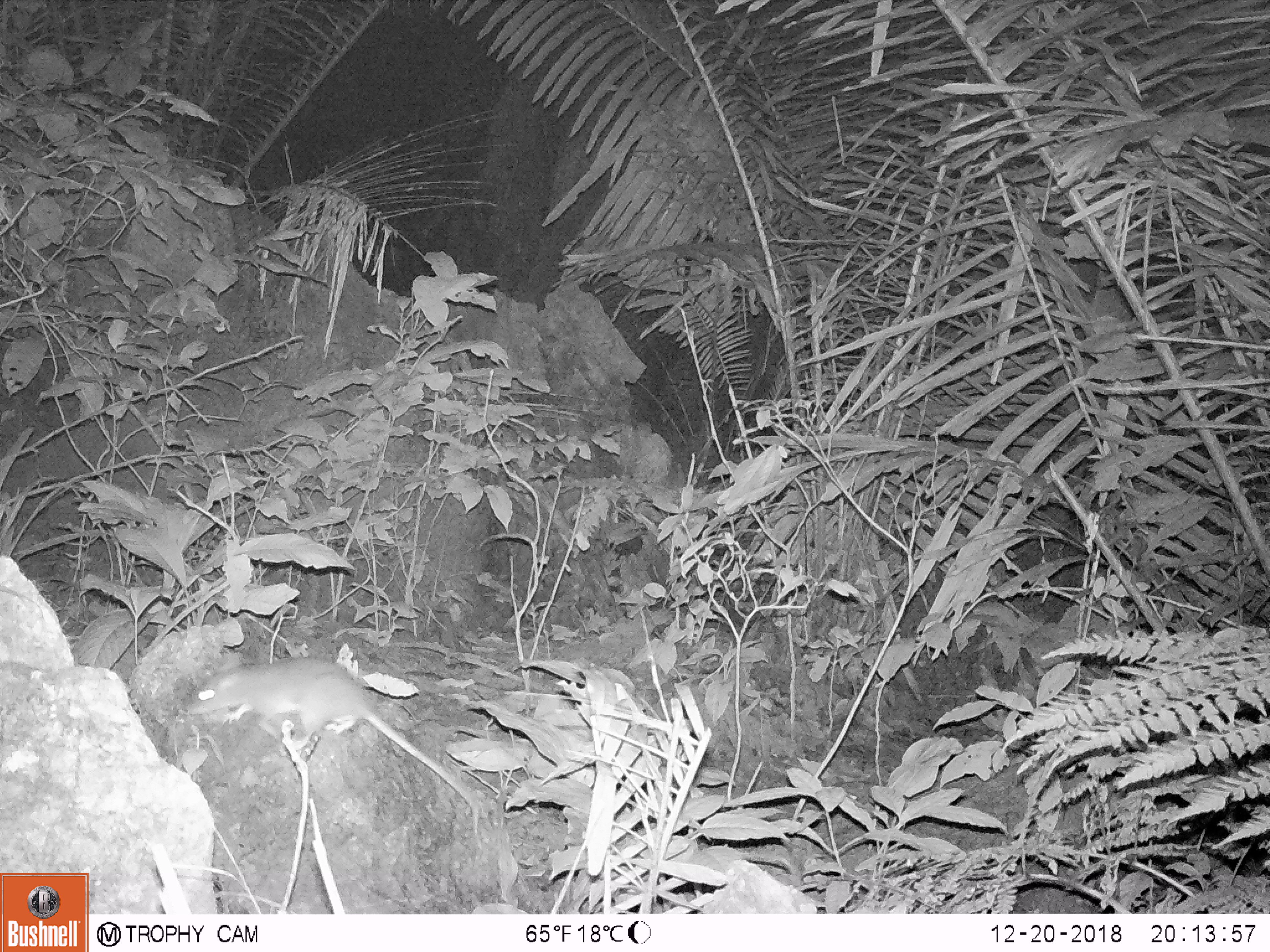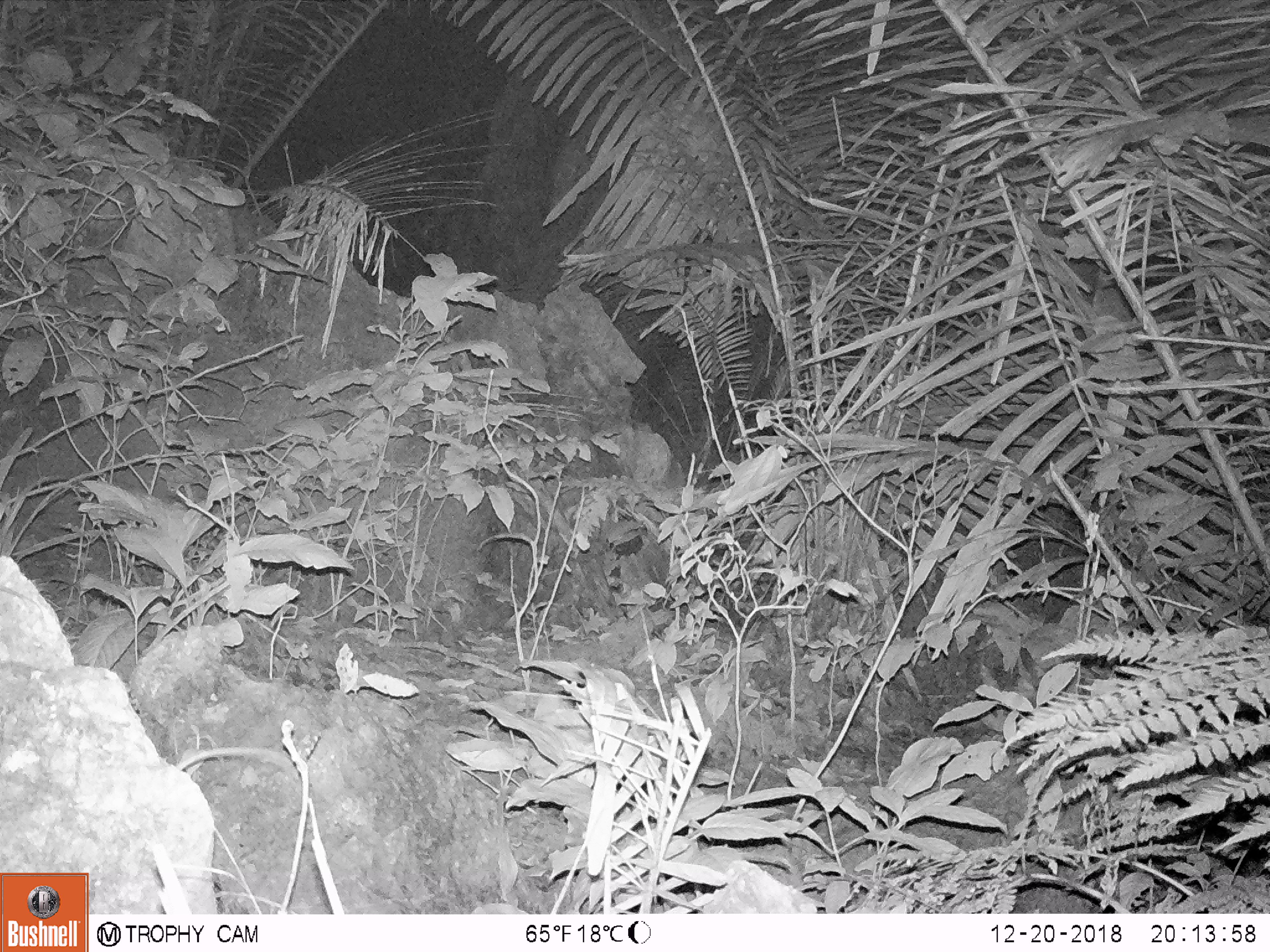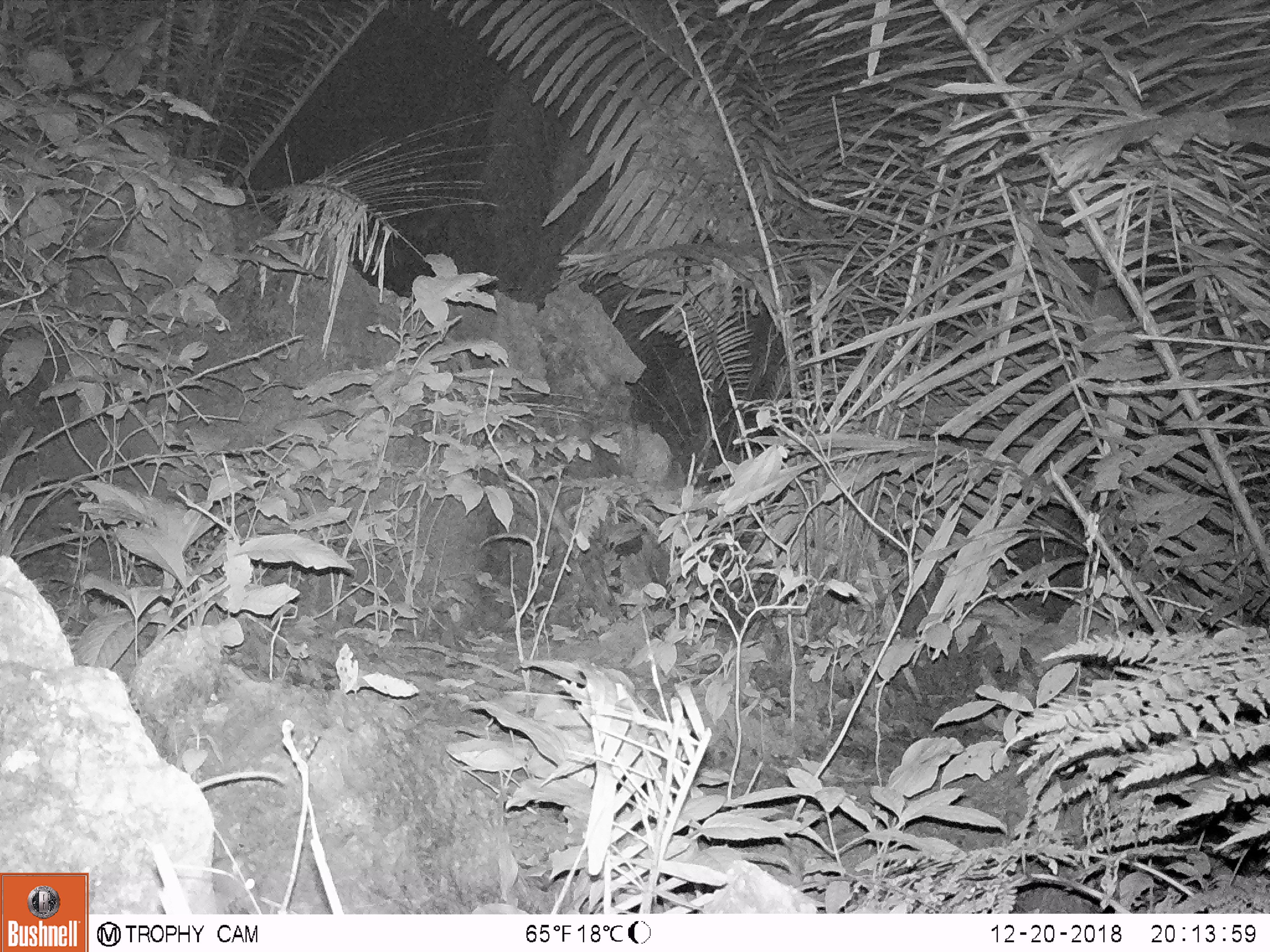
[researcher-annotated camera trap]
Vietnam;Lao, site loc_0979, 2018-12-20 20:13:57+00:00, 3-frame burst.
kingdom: Animalia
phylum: Chordata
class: Mammalia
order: Rodentia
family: Muridae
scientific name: Muridae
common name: old-world mice and rats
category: unidentified murid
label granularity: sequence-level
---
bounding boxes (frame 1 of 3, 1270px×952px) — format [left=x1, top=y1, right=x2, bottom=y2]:
unidentified murid: [left=181, top=657, right=486, bottom=850]